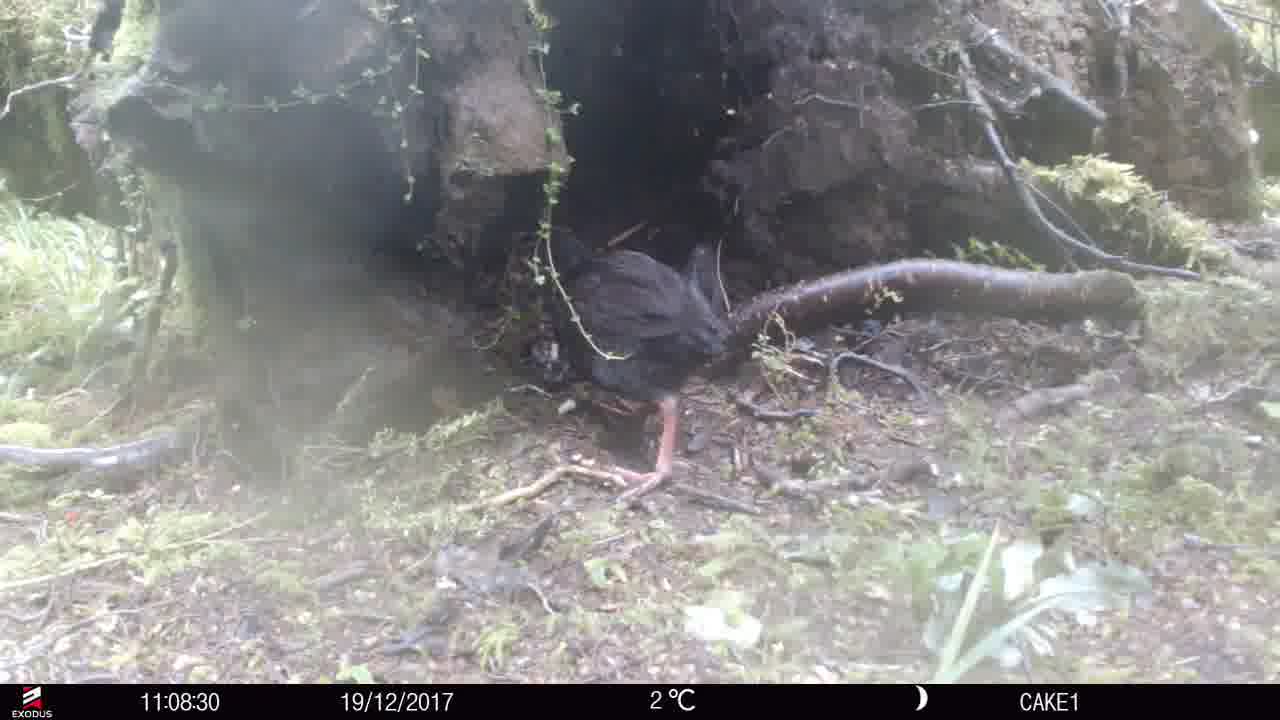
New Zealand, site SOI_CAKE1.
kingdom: Animalia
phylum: Chordata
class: Aves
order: Gruiformes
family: Rallidae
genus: Gallirallus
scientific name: Gallirallus australis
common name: weka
Weka (Gallirallus australis).